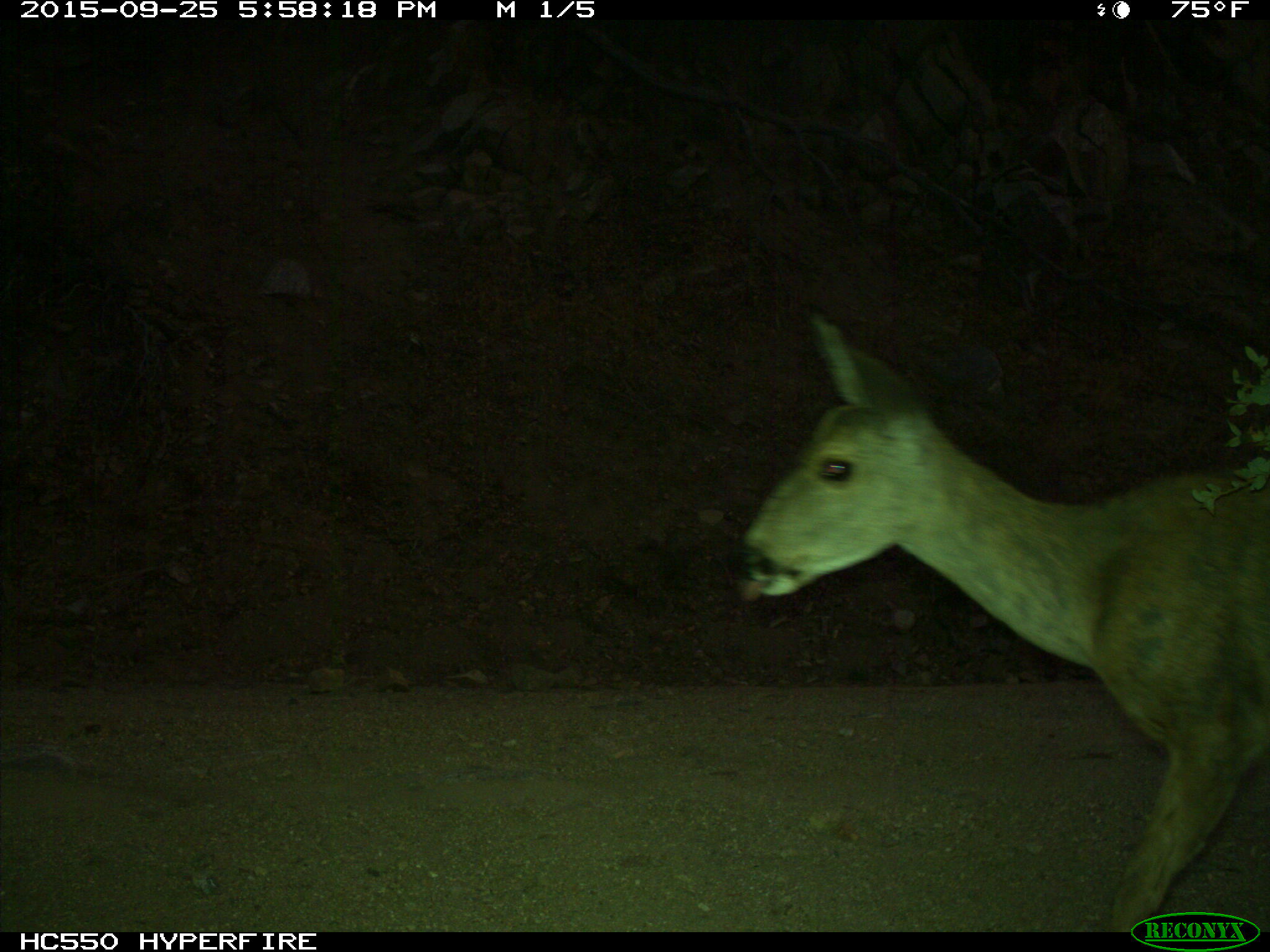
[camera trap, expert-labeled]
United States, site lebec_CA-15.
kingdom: Animalia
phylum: Chordata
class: Mammalia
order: Artiodactyla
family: Cervidae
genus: Odocoileus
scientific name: Odocoileus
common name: deer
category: unidentified deer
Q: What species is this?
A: Unidentified deer (deer) (Odocoileus).